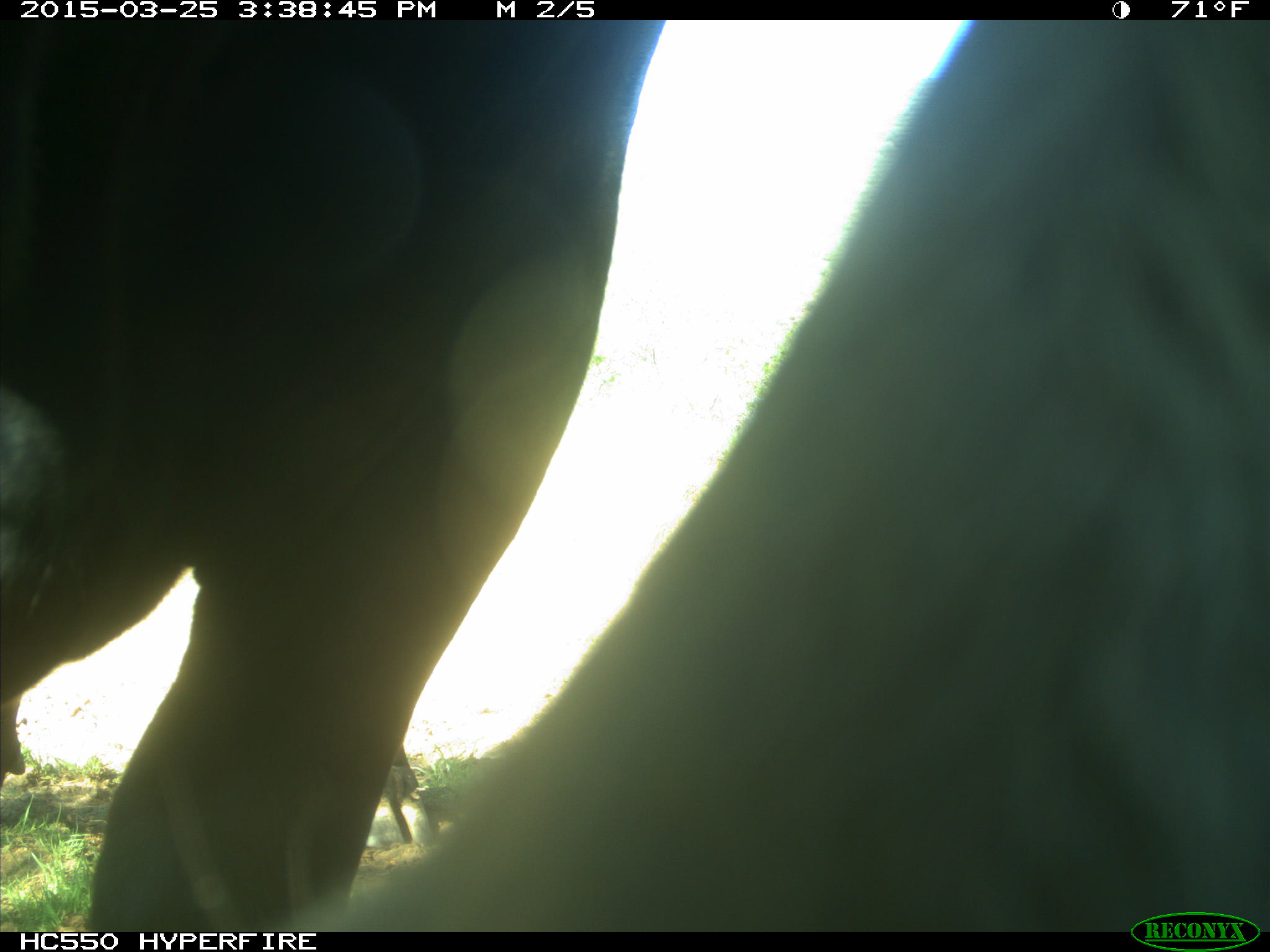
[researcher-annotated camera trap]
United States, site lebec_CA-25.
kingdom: Animalia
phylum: Chordata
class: Mammalia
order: Artiodactyla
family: Bovidae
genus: Bos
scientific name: Bos taurus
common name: domestic cow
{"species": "Bos taurus (domestic cow)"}